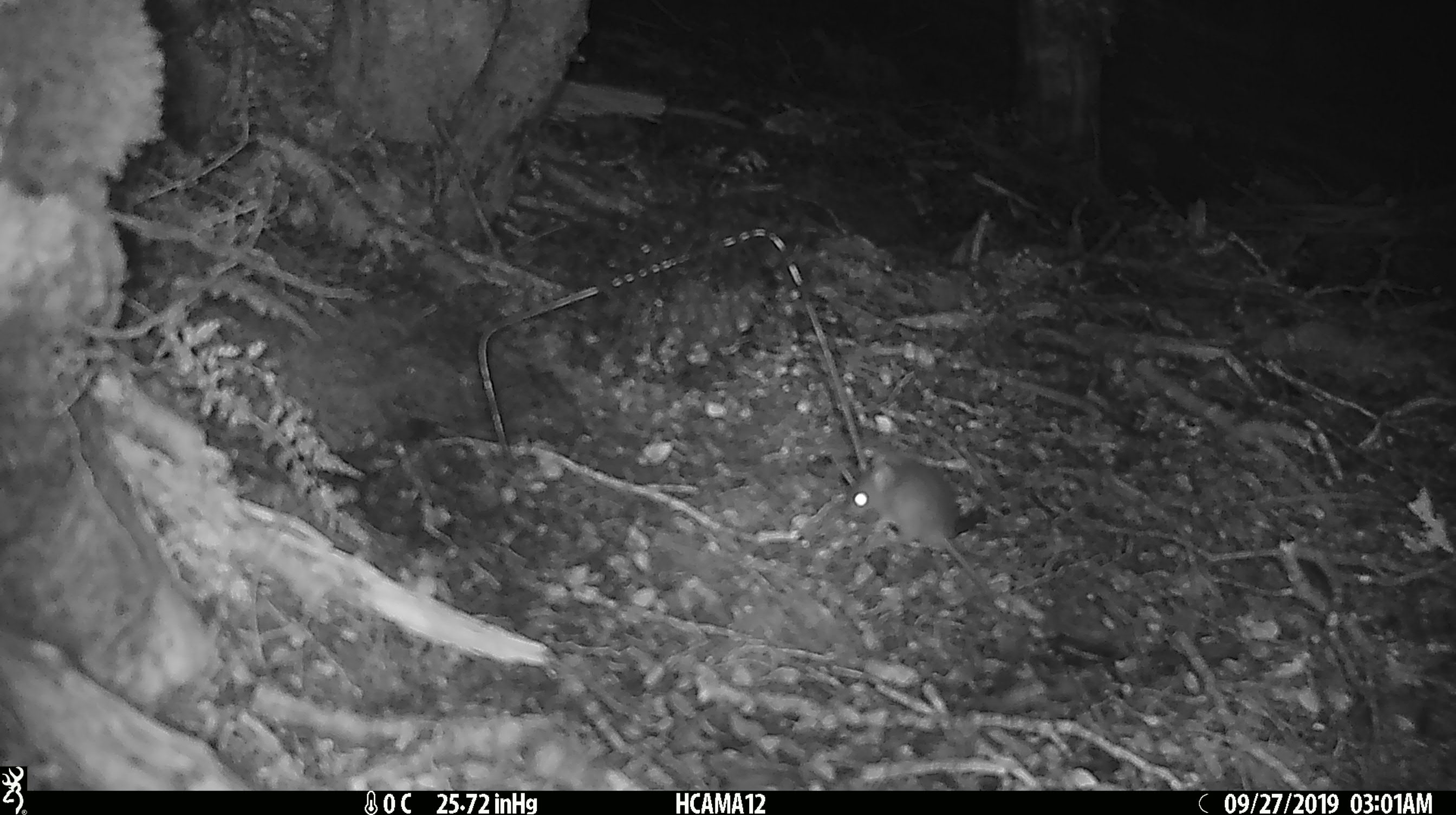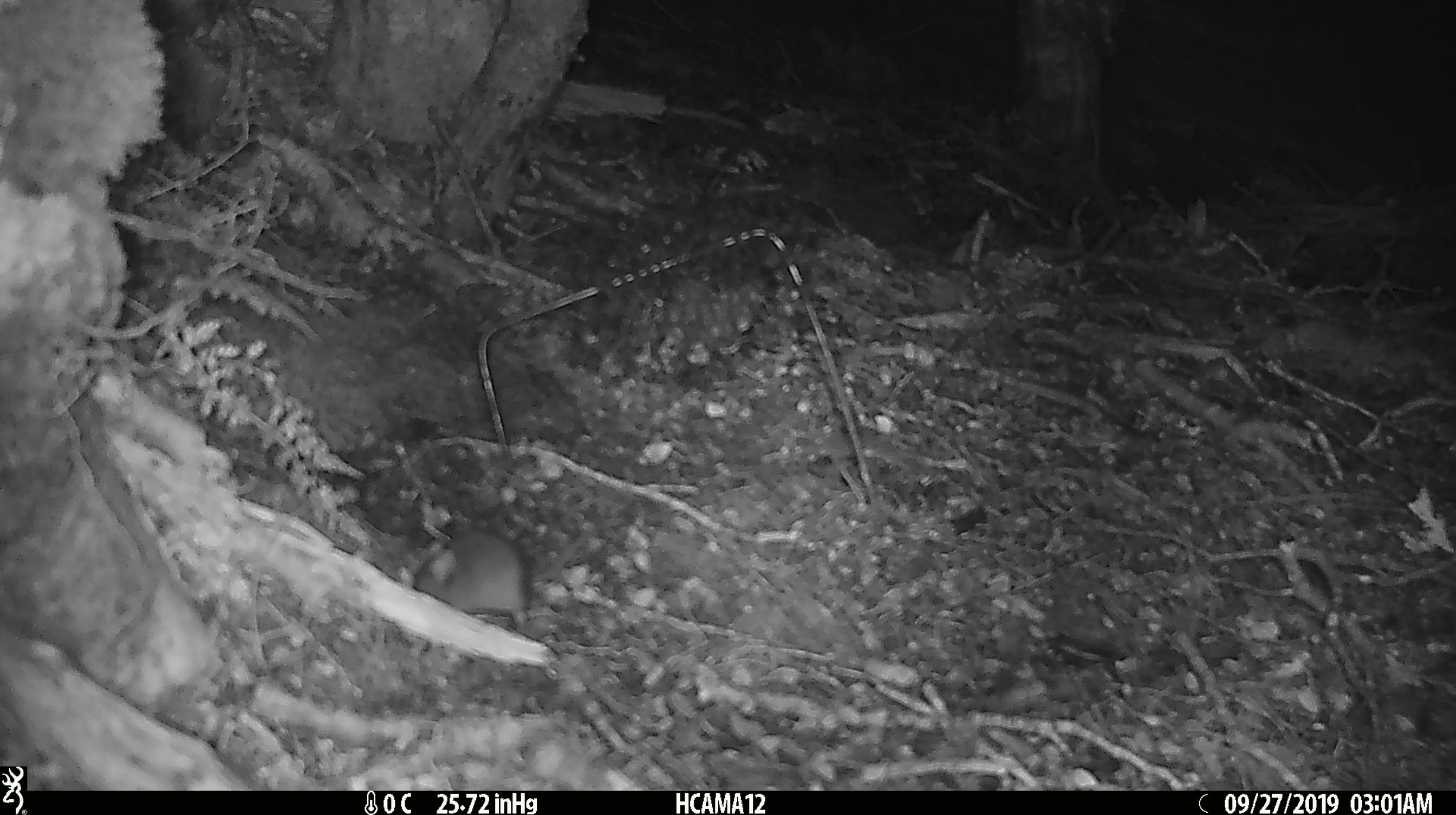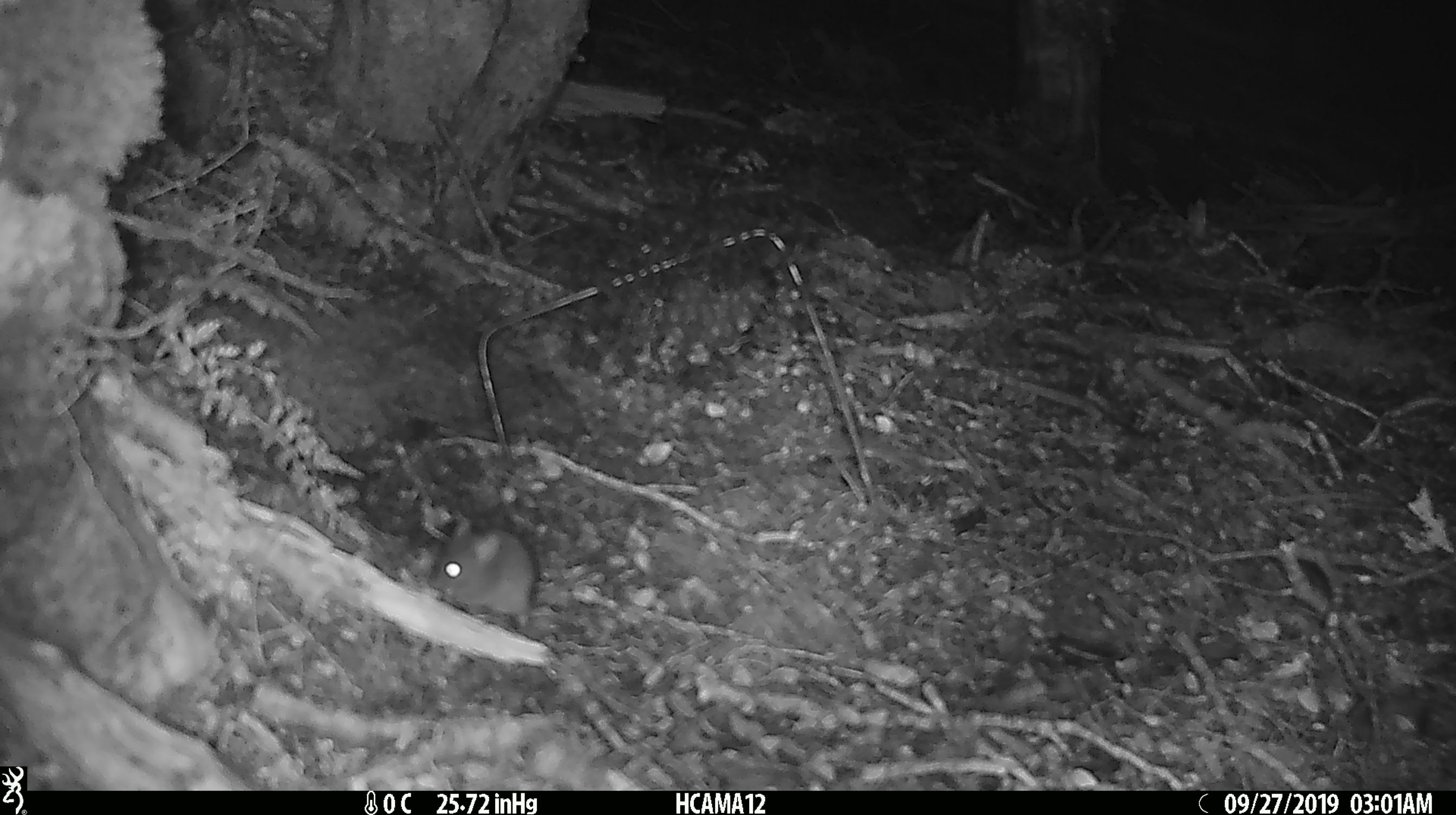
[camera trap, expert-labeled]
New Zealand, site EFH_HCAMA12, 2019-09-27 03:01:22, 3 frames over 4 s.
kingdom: Animalia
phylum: Chordata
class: Mammalia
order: Rodentia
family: Muridae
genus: Mus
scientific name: Mus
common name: mouse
Mouse (Mus).